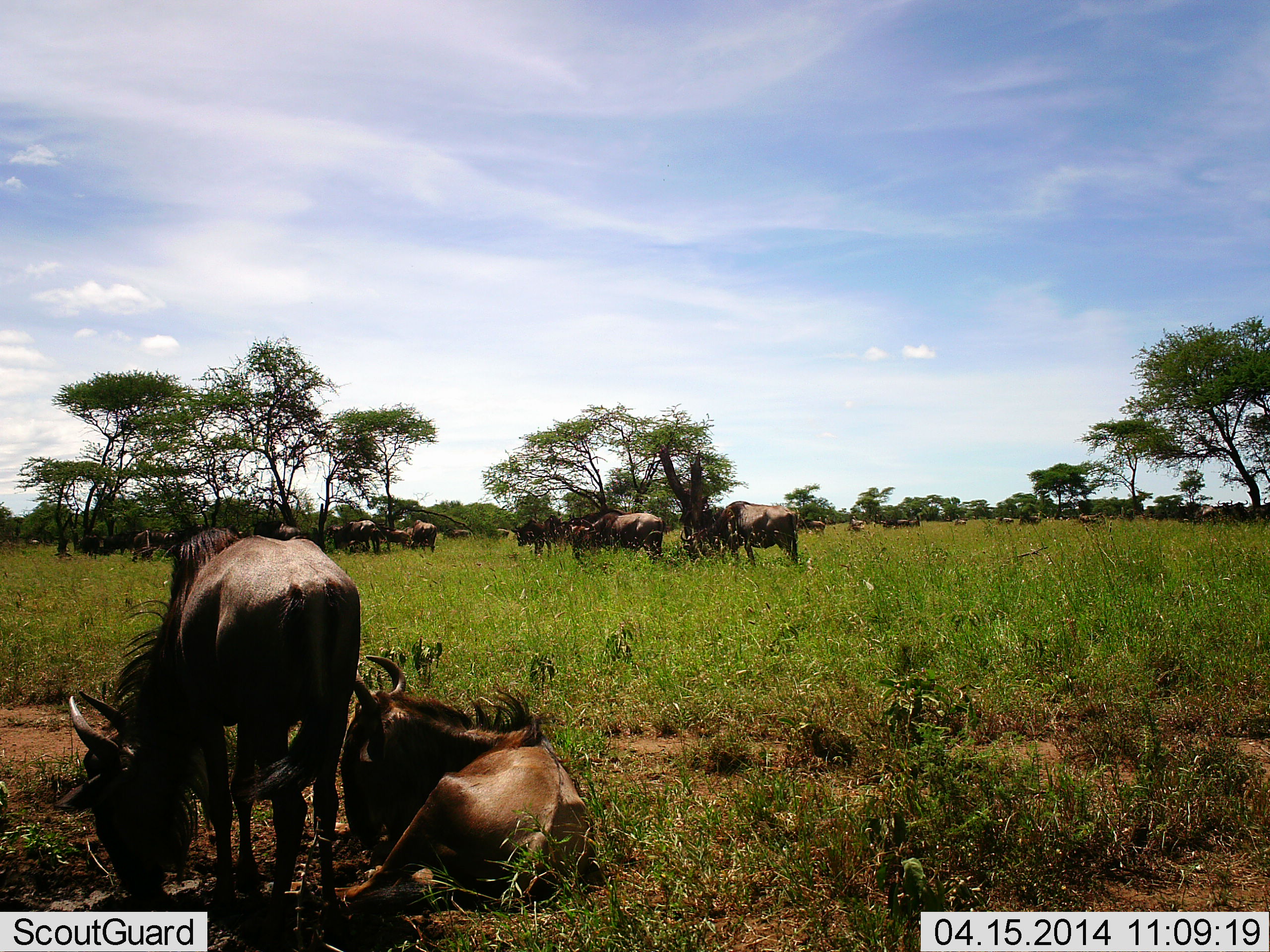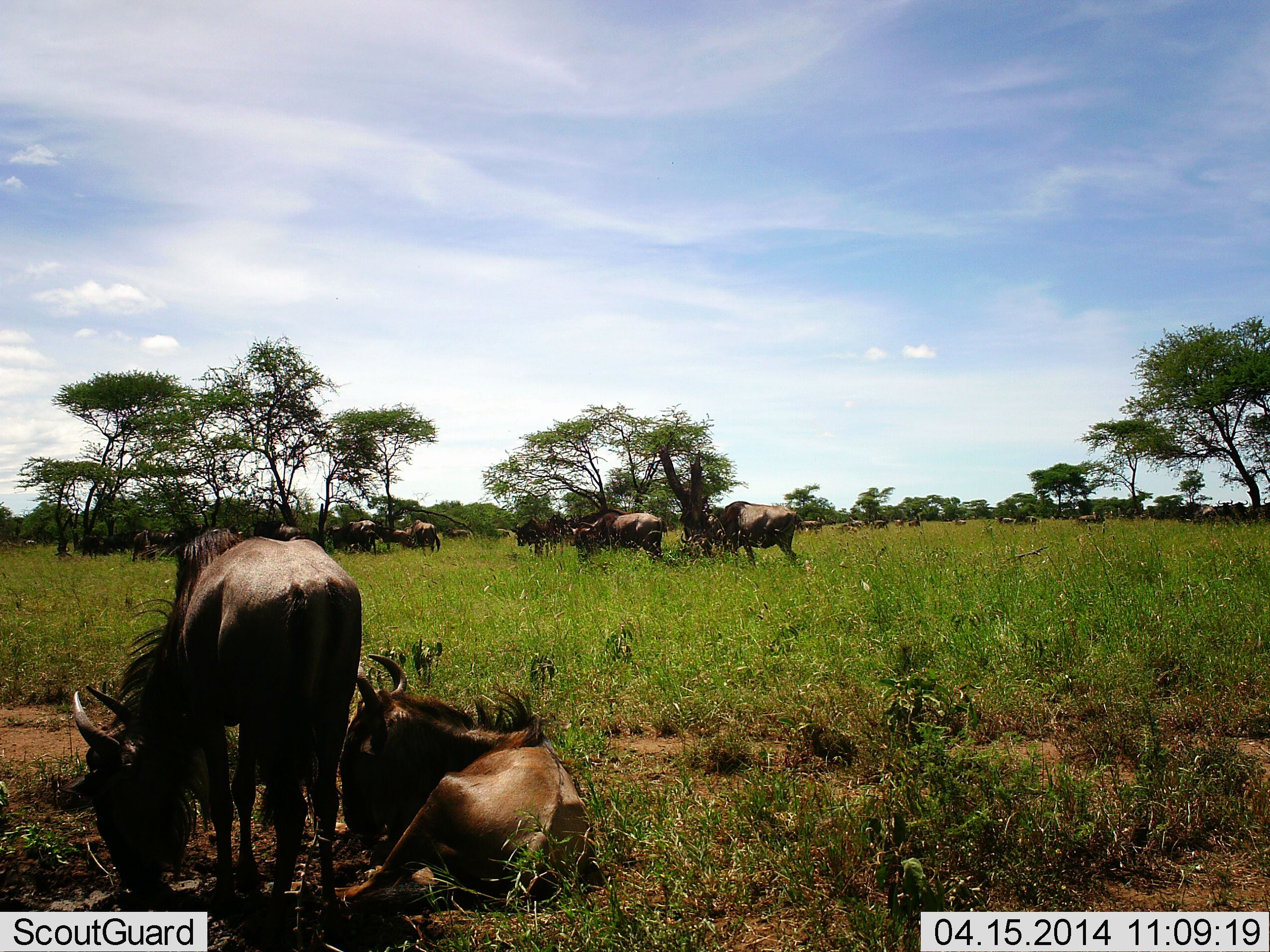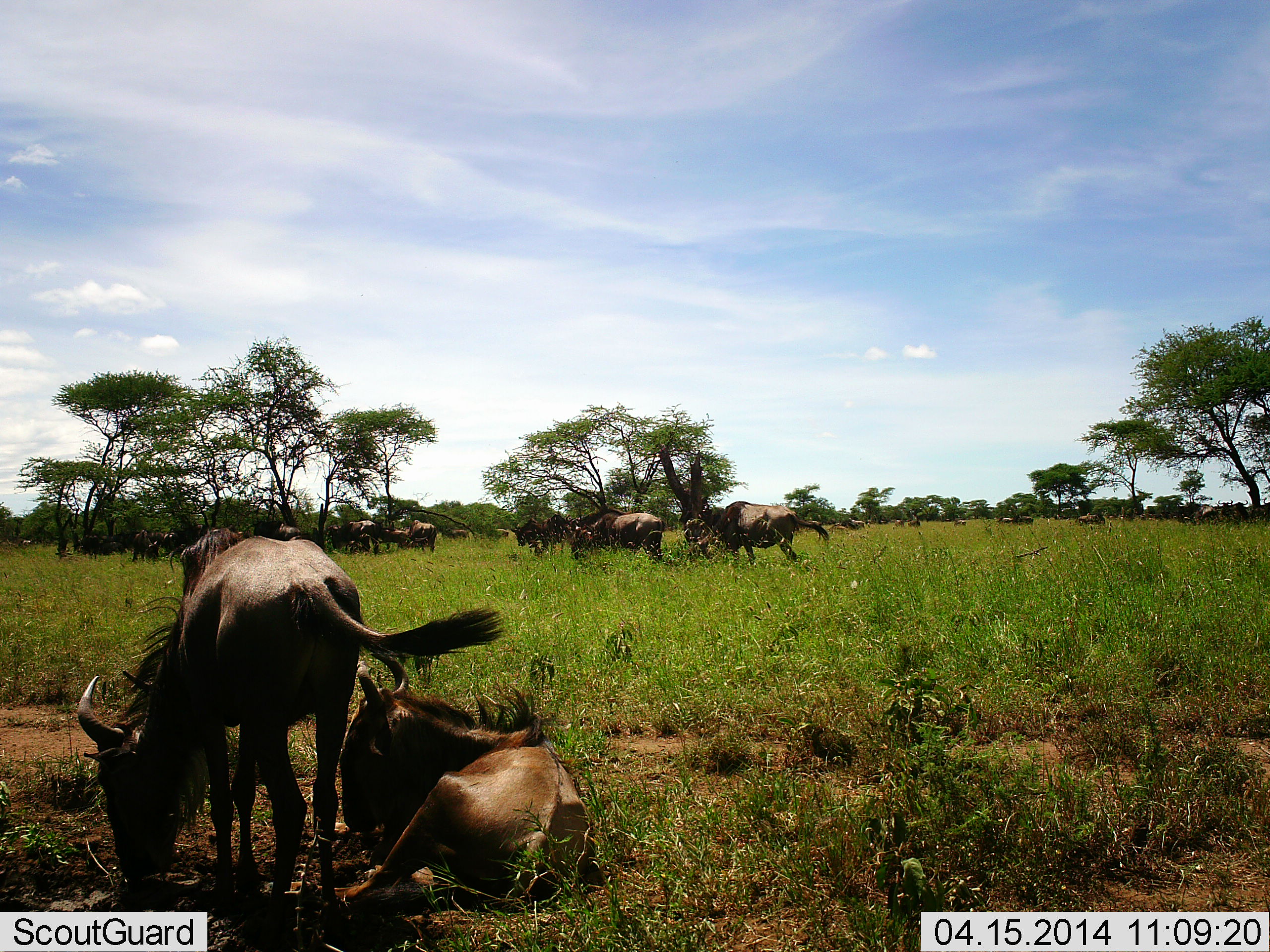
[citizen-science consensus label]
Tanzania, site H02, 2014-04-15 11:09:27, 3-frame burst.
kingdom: Animalia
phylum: Chordata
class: Mammalia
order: Artiodactyla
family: Bovidae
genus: Connochaetes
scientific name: Connochaetes taurinus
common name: blue wildebeest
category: wildebeest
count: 11-50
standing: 70%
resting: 90%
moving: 40%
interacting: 0%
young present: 0%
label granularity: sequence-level